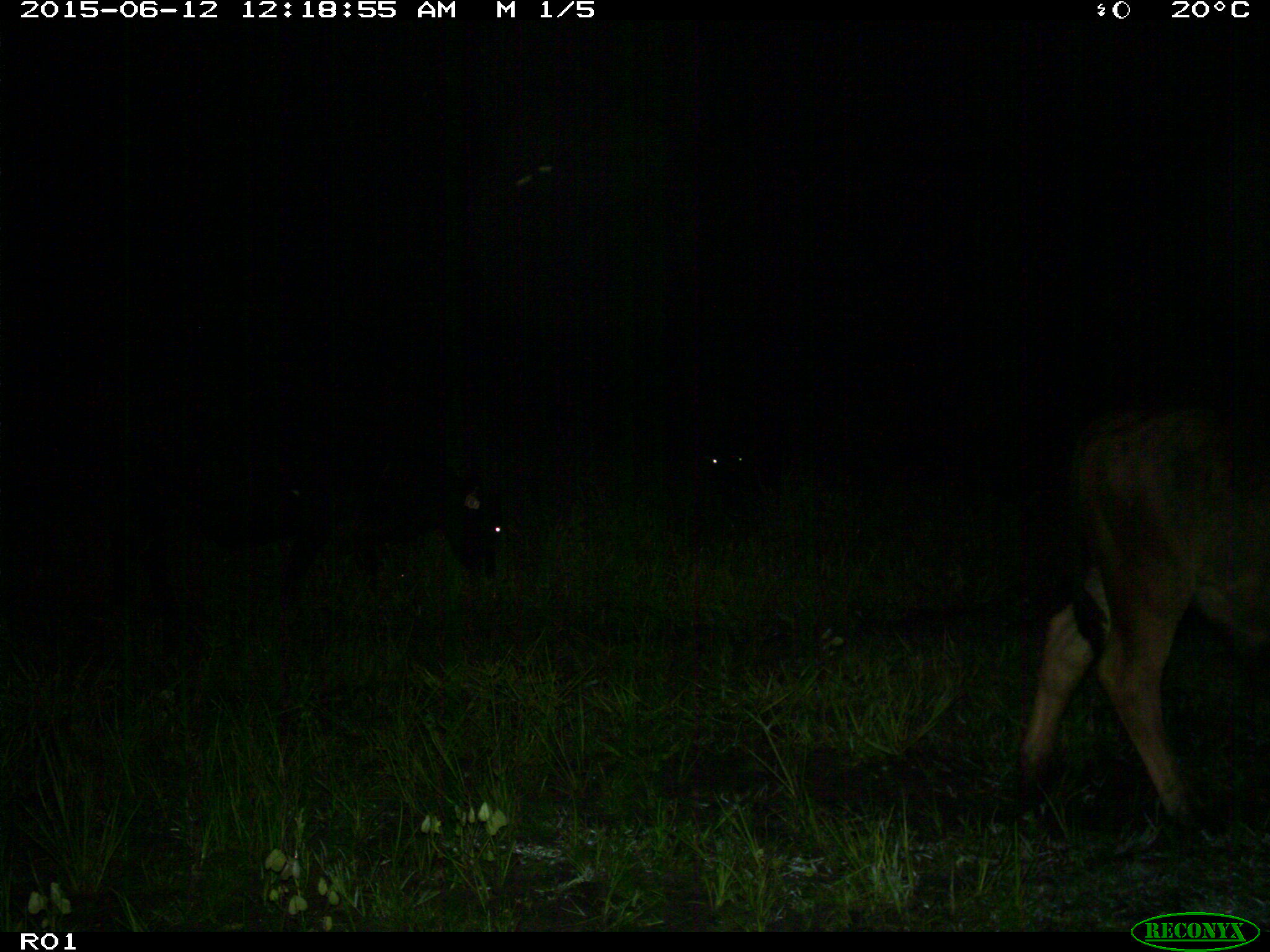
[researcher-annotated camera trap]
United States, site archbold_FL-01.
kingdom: Animalia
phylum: Chordata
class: Mammalia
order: Artiodactyla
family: Bovidae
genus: Bos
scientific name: Bos taurus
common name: domestic cow